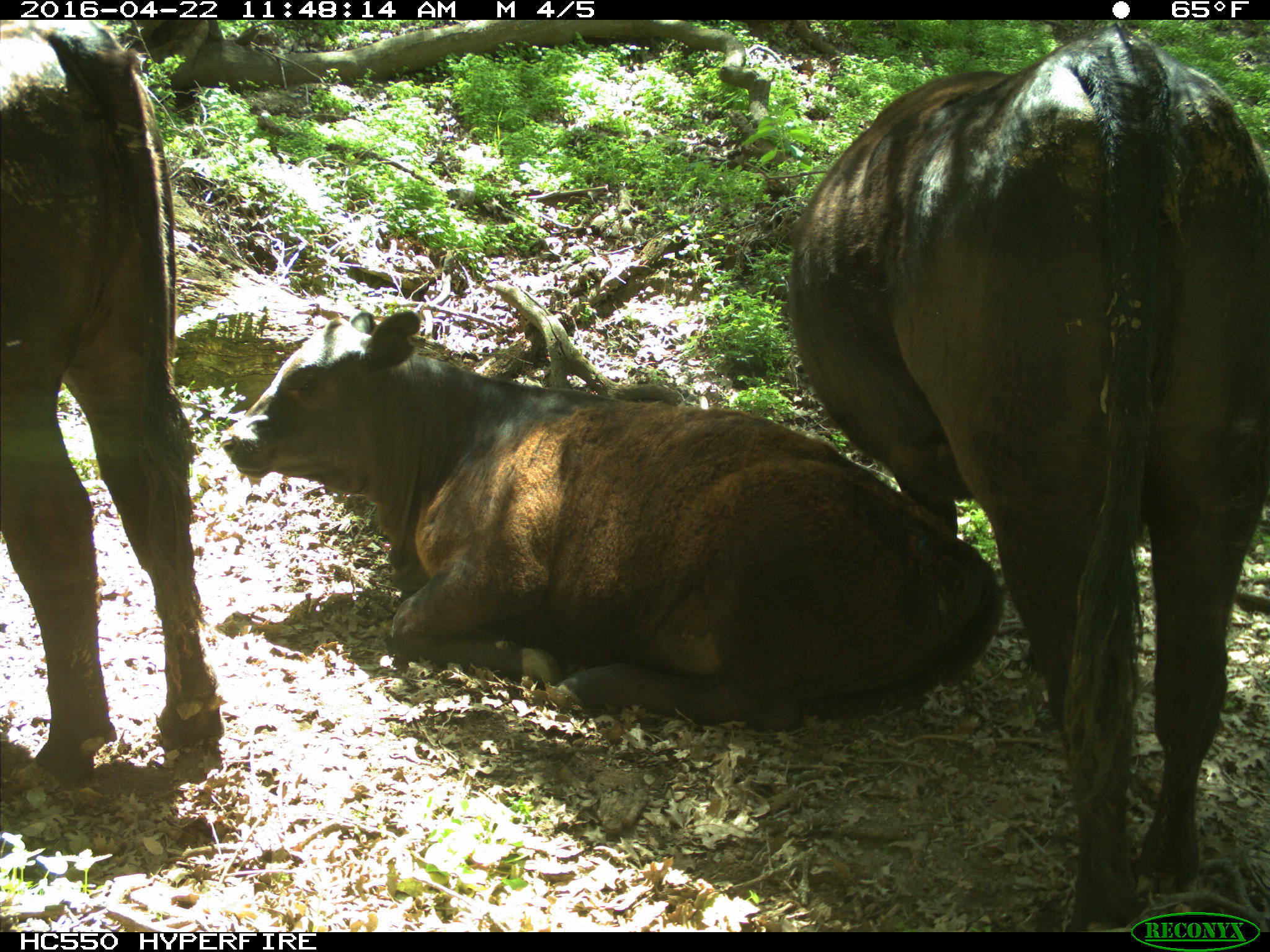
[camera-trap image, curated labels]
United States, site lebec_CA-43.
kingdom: Animalia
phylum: Chordata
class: Mammalia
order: Artiodactyla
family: Bovidae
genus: Bos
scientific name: Bos taurus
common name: domestic cow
Bos taurus (domestic cow).